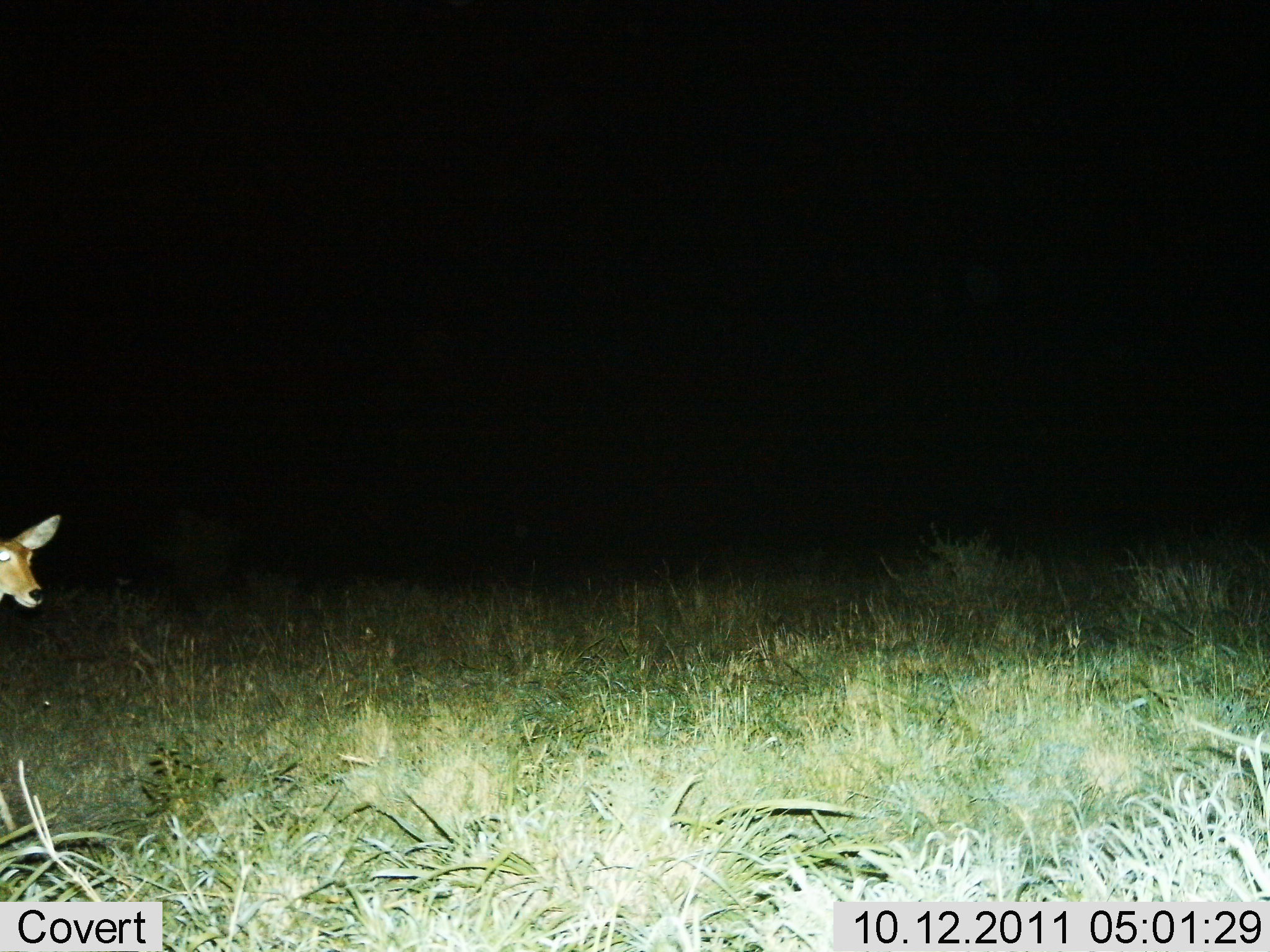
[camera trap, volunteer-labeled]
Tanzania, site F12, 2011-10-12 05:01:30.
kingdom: Animalia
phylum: Chordata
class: Mammalia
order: Artiodactyla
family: Bovidae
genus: Redunca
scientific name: Redunca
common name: reedbuck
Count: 1.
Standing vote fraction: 55%.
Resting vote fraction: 0%.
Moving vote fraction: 45%.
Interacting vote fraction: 0%.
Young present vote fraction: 0%.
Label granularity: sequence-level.